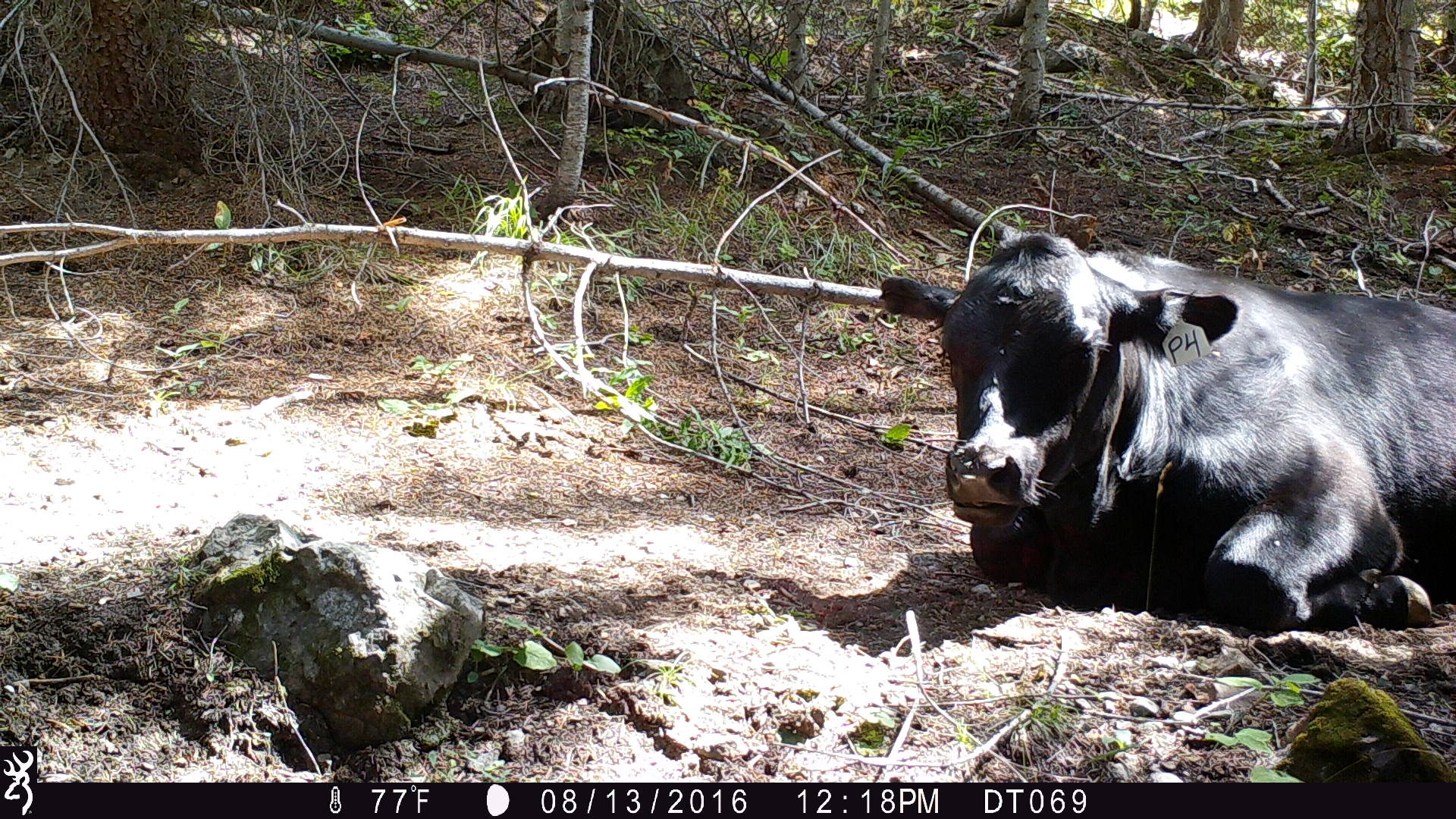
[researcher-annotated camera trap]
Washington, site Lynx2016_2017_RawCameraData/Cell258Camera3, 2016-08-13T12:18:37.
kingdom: Animalia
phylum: Chordata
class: Mammalia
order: Artiodactyla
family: Bovidae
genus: Bos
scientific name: Bos taurus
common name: domestic cattle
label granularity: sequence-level